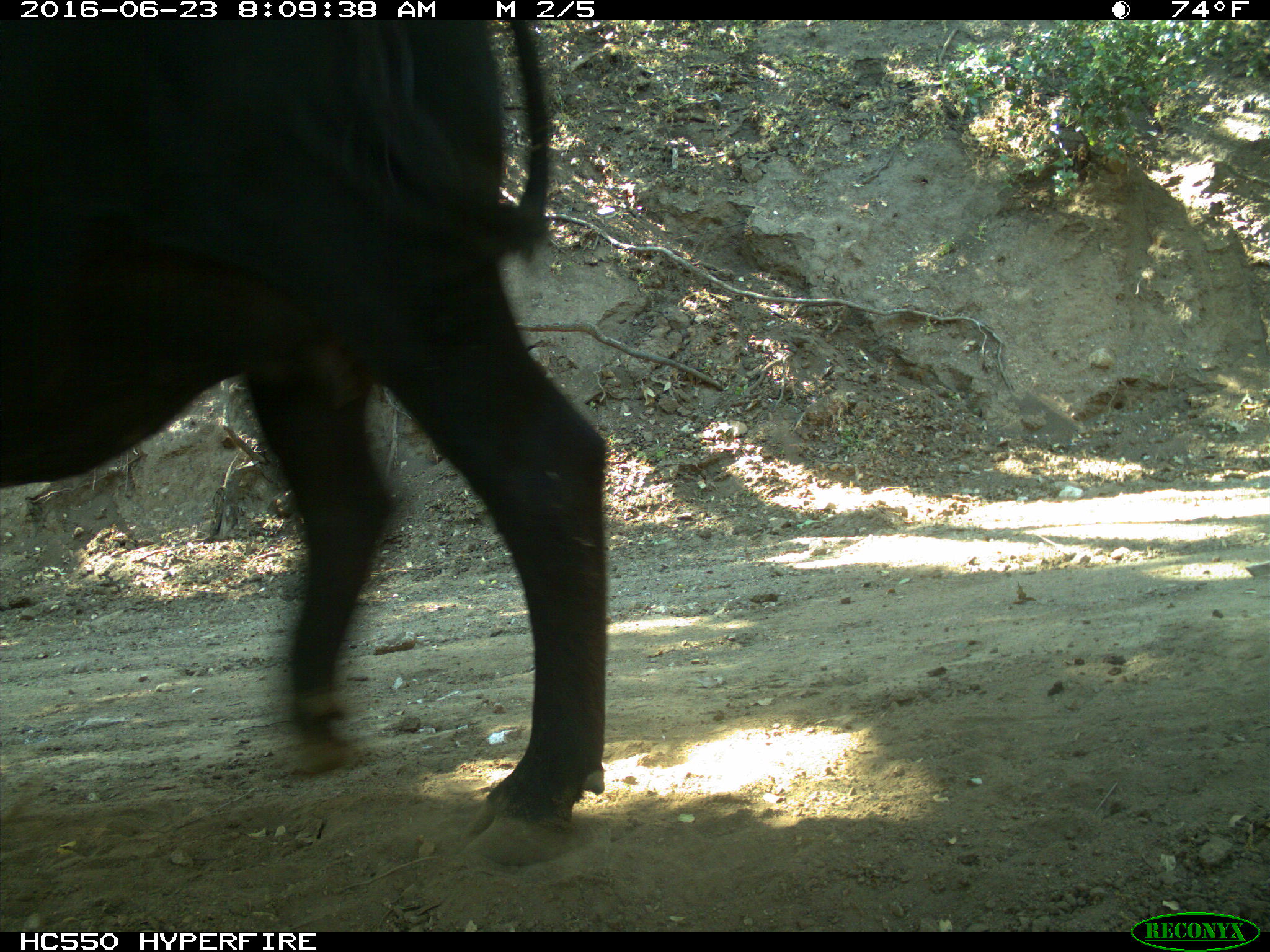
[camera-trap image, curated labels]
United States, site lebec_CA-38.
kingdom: Animalia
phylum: Chordata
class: Mammalia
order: Artiodactyla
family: Bovidae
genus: Bos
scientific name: Bos taurus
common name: domestic cow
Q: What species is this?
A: Bos taurus (domestic cow).